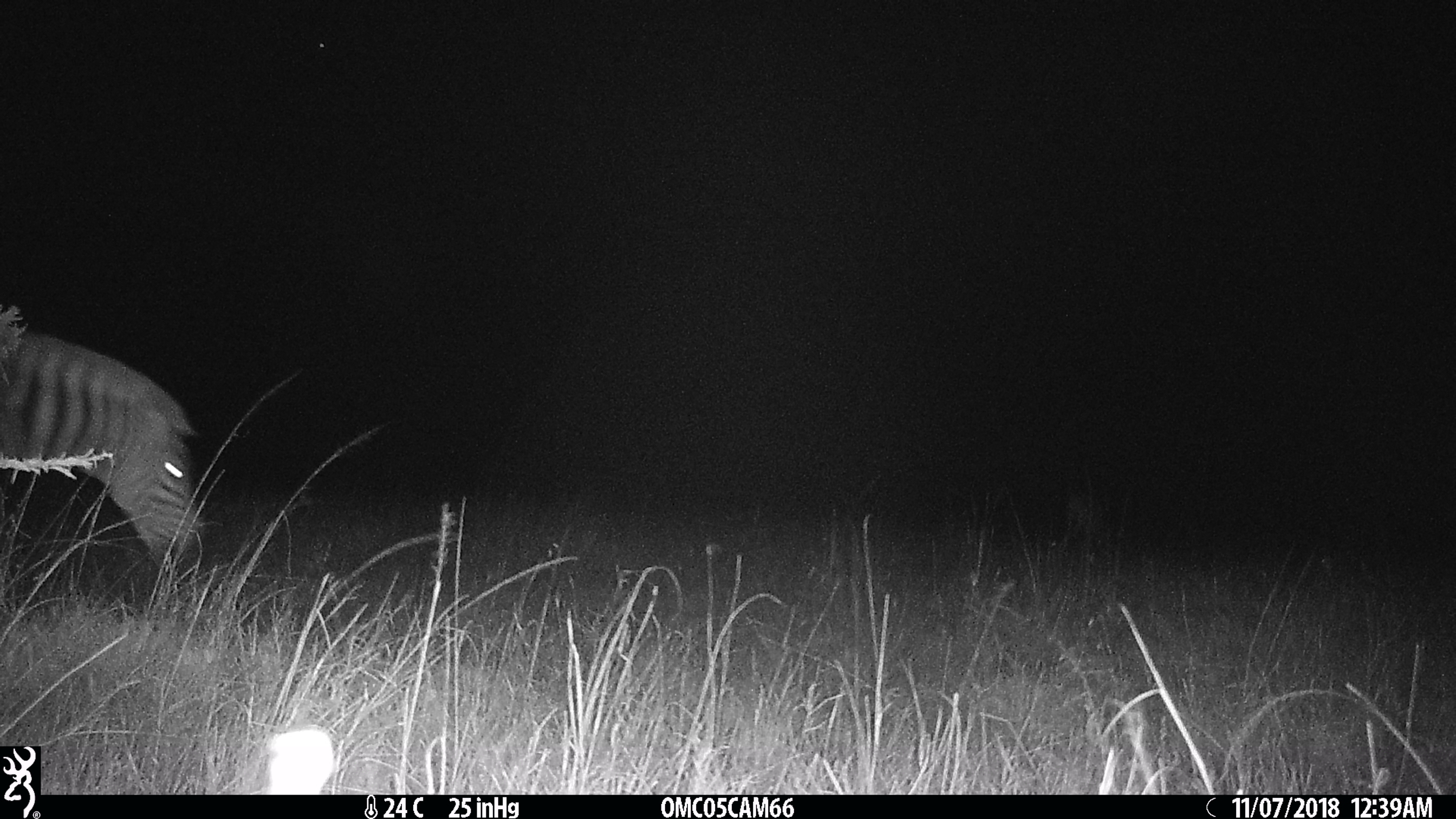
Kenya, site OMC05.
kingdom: Animalia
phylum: Chordata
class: Mammalia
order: Perissodactyla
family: Equidae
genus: Equus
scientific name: Equus quagga burchellii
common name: burchell's zebra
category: zebra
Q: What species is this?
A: Zebra (burchell's zebra) (Equus quagga burchellii).